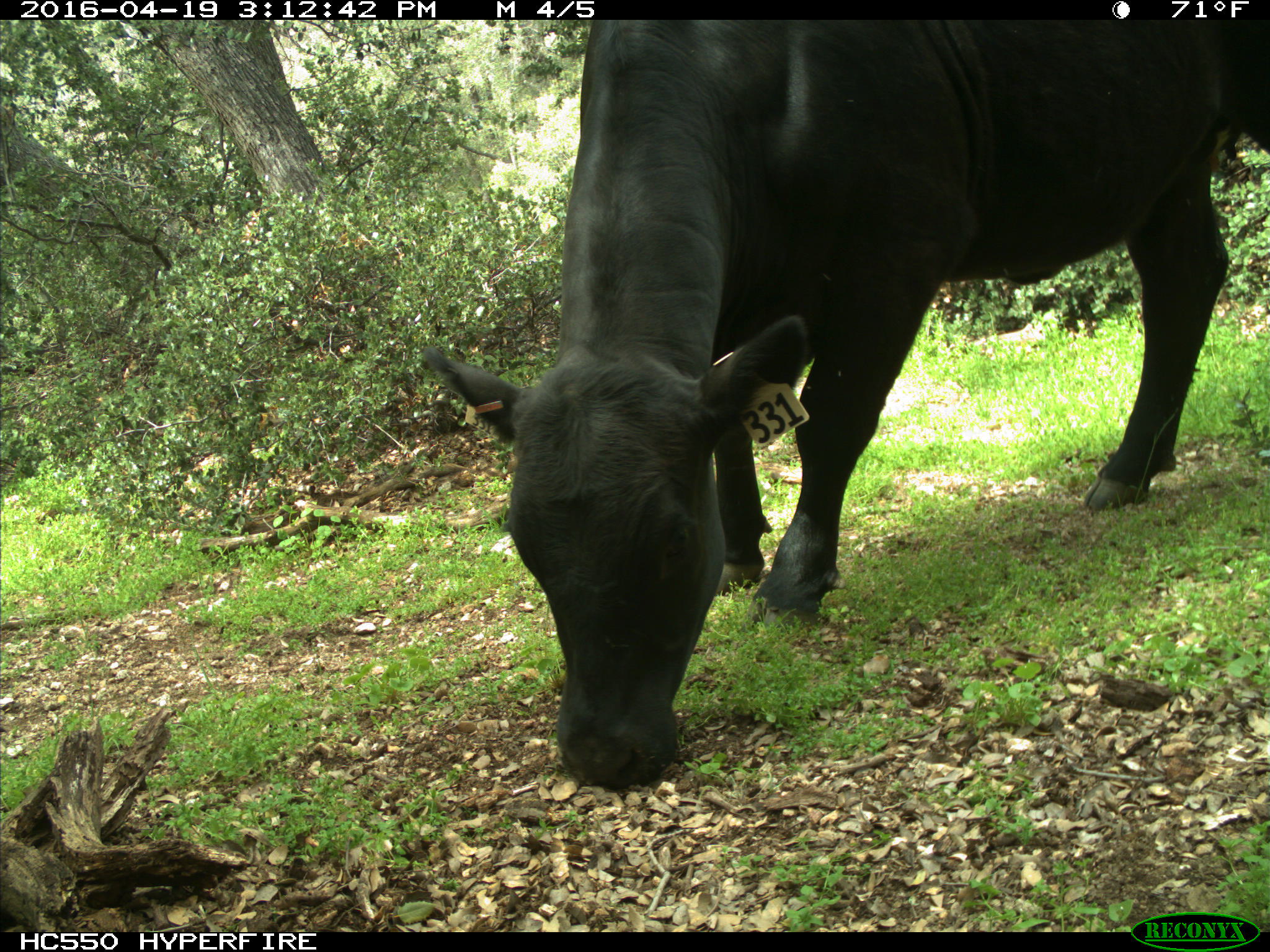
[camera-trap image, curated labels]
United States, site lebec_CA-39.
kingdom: Animalia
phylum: Chordata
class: Mammalia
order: Artiodactyla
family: Bovidae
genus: Bos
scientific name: Bos taurus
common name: domestic cow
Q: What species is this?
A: Bos taurus (domestic cow).